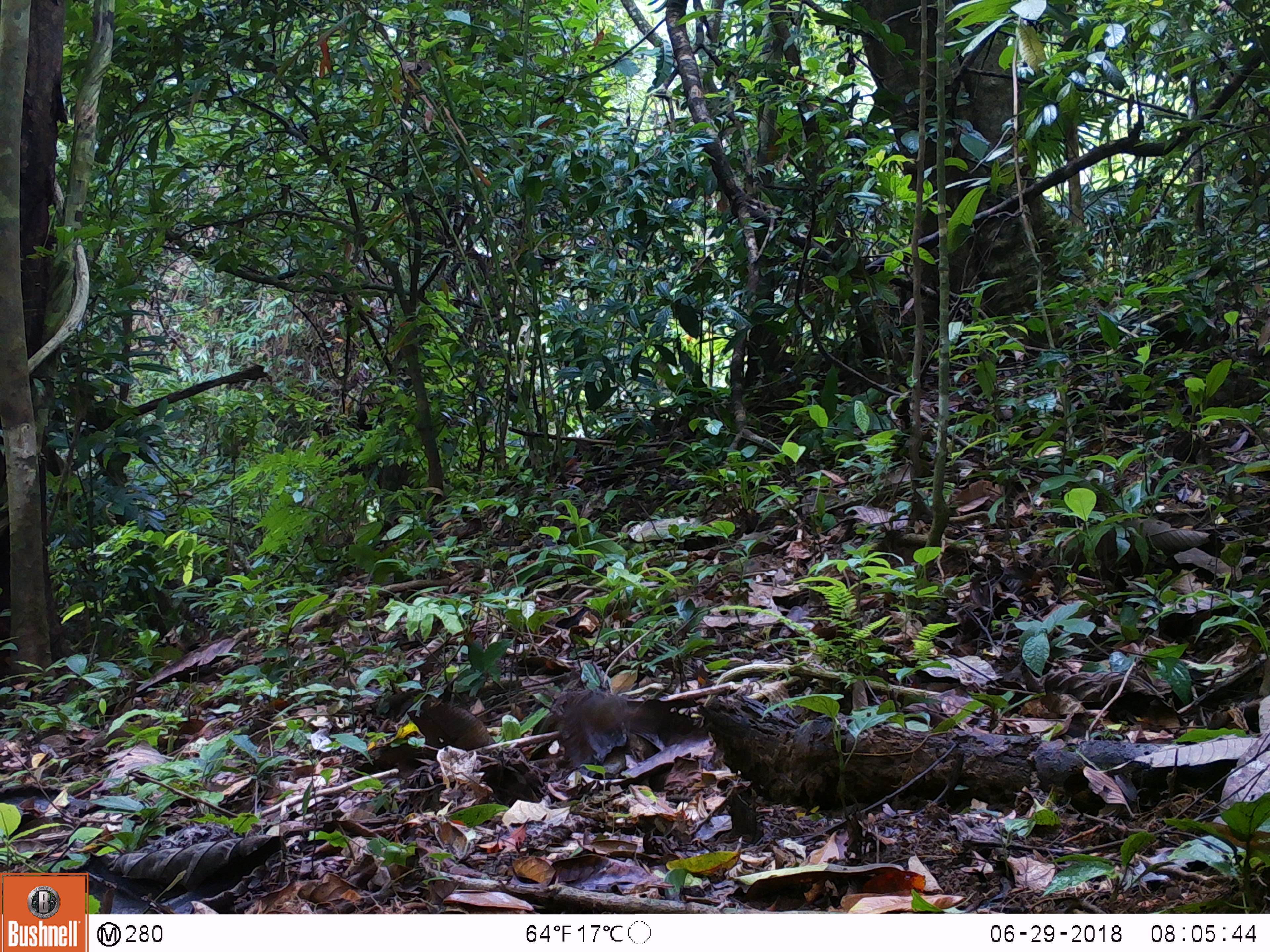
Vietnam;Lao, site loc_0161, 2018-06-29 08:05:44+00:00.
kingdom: Animalia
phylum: Chordata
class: Aves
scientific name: Aves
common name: bird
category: unidentified bird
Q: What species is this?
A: Unidentified bird (bird) (Aves).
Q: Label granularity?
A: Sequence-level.